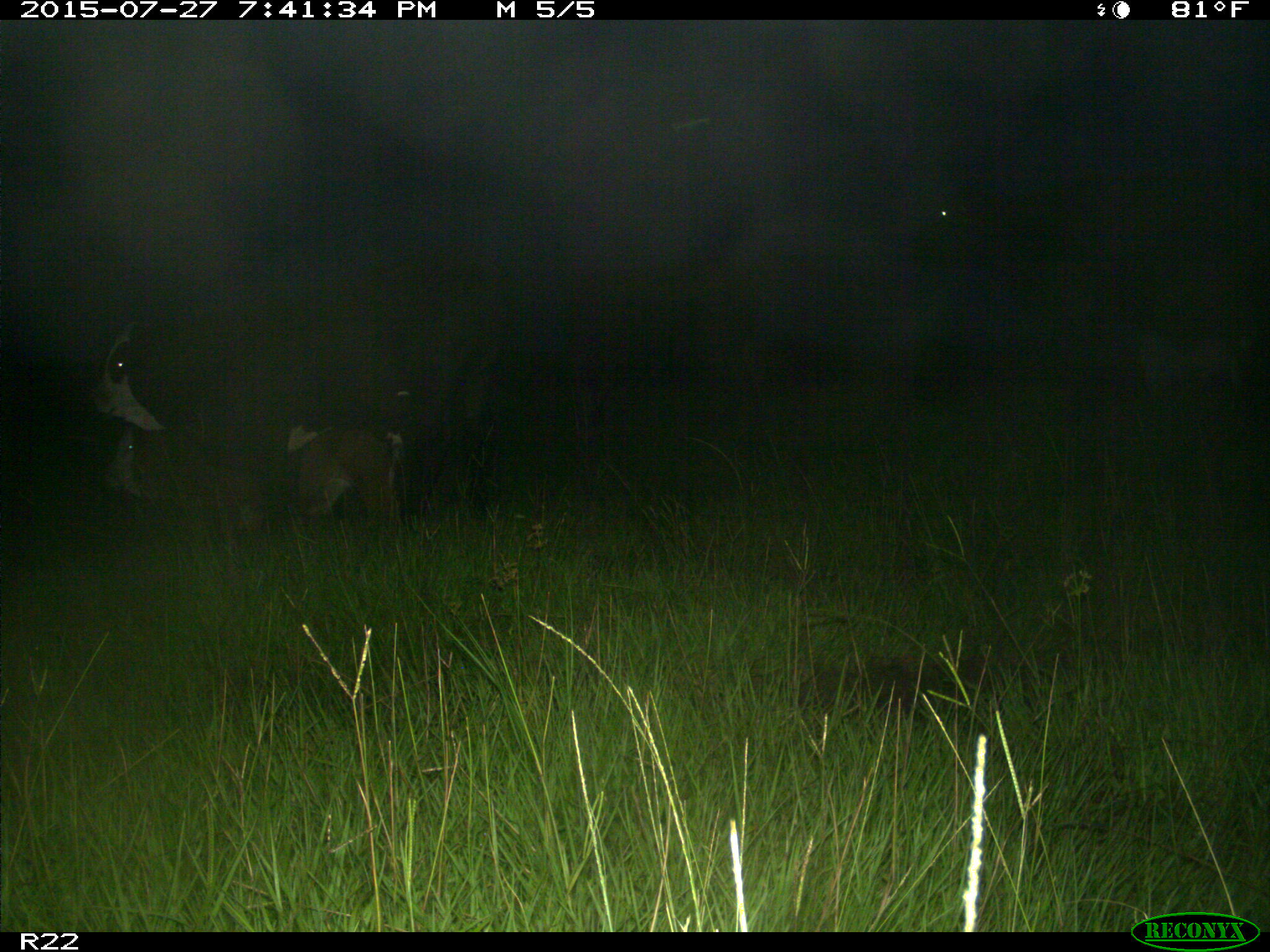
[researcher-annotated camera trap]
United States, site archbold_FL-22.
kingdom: Animalia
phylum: Chordata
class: Mammalia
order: Artiodactyla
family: Bovidae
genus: Bos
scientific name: Bos taurus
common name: domestic cow